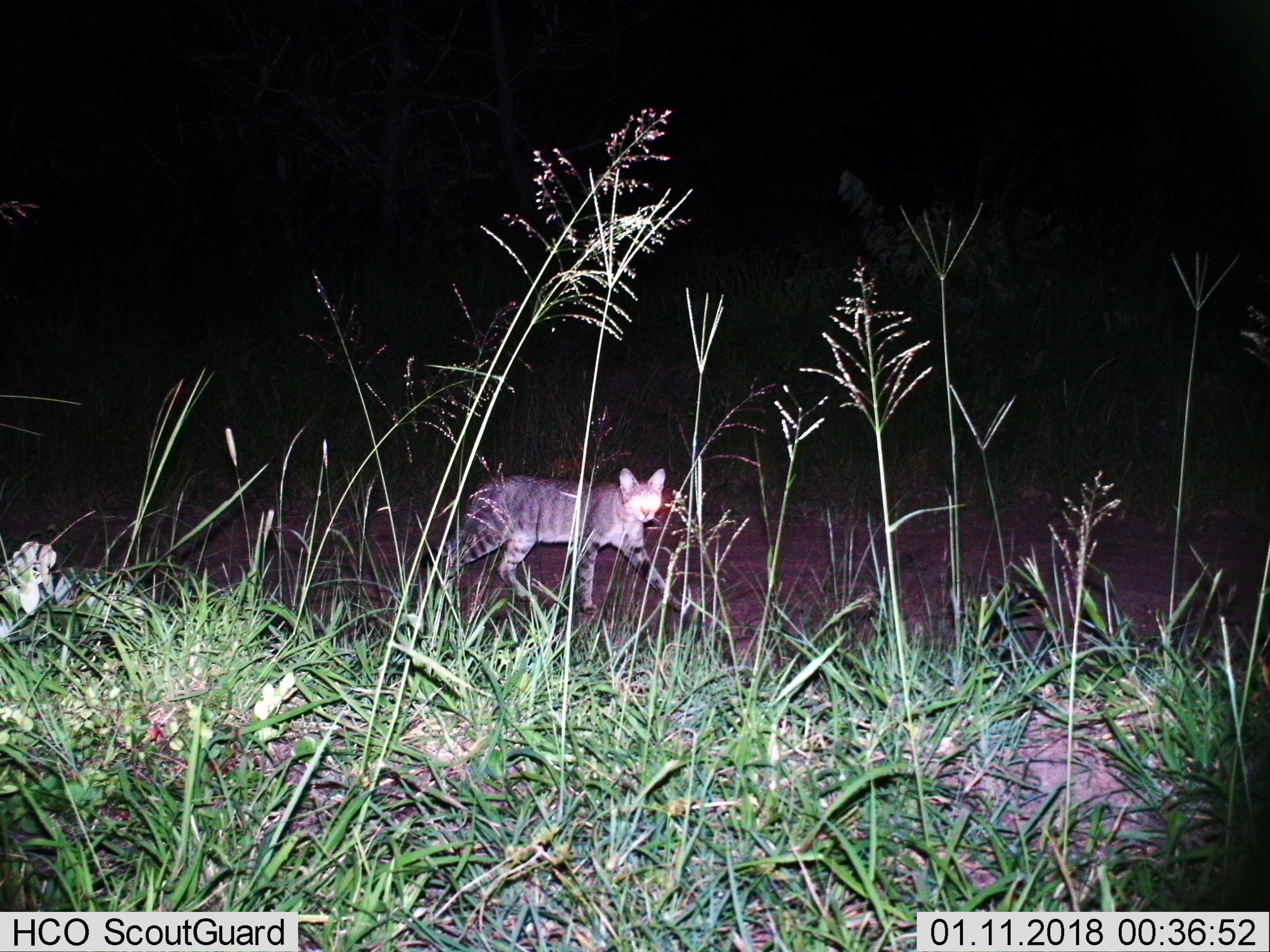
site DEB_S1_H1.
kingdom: Animalia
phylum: Chordata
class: Mammalia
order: Carnivora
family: Felidae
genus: Felis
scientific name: Felis lybica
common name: african wild cat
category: africanwildcat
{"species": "africanwildcat (african wild cat) (Felis lybica)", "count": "1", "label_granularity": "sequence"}